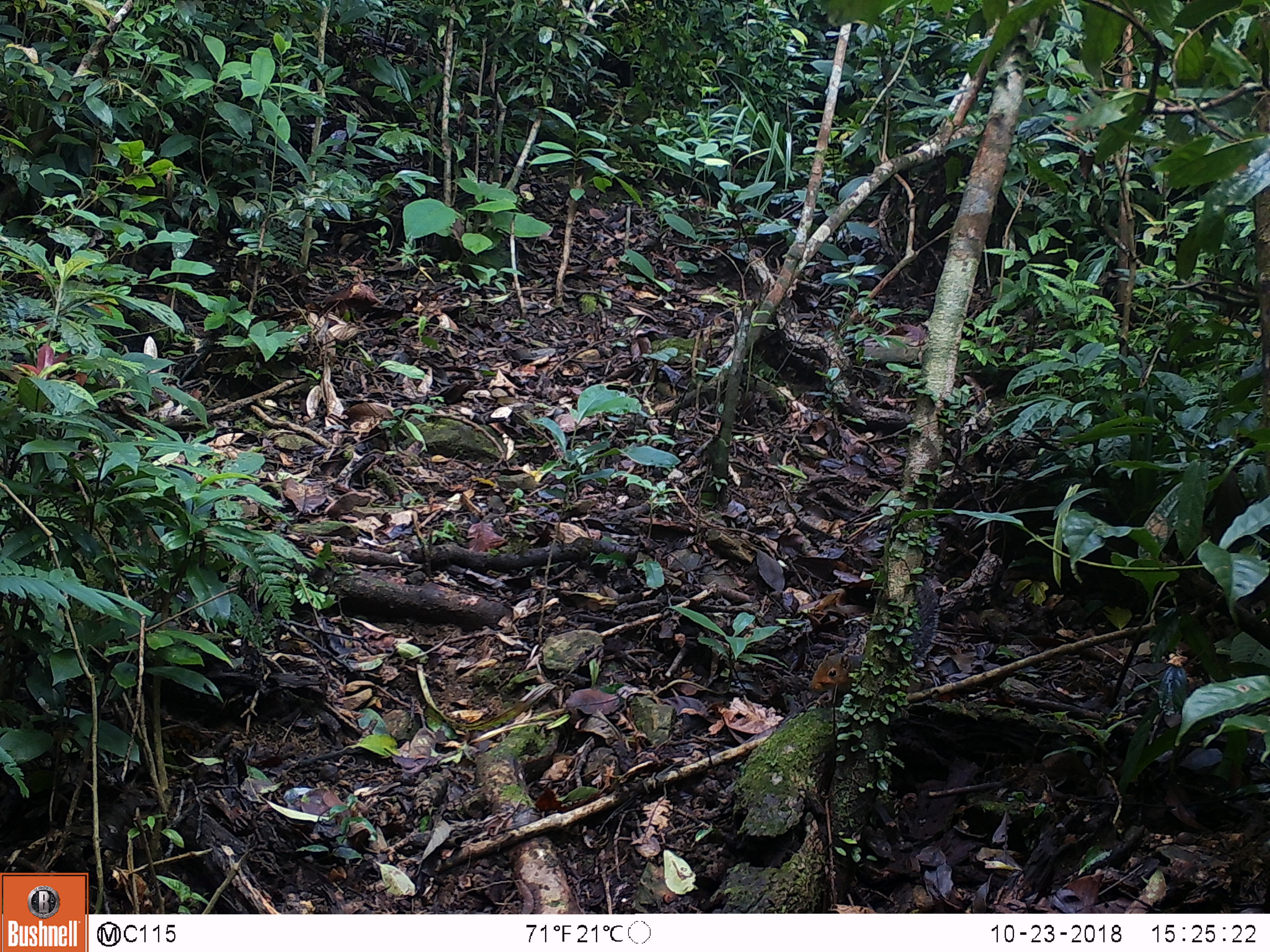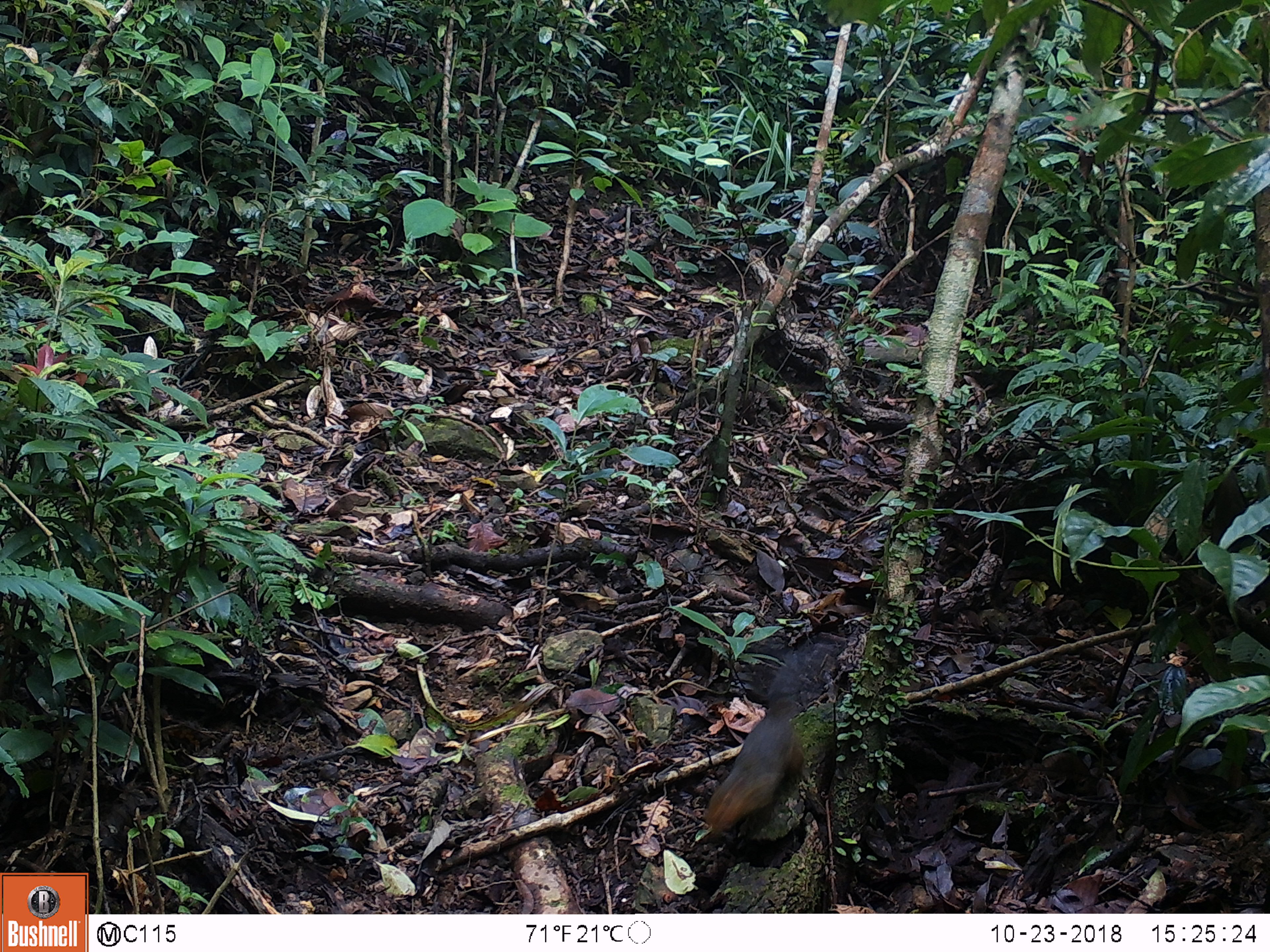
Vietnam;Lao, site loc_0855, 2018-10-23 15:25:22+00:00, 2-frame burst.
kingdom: Animalia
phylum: Chordata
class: Mammalia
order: Rodentia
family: Sciuridae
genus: Dremomys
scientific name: Dremomys rufigenis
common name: red-cheeked squirrel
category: red cheeked squirrel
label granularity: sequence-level